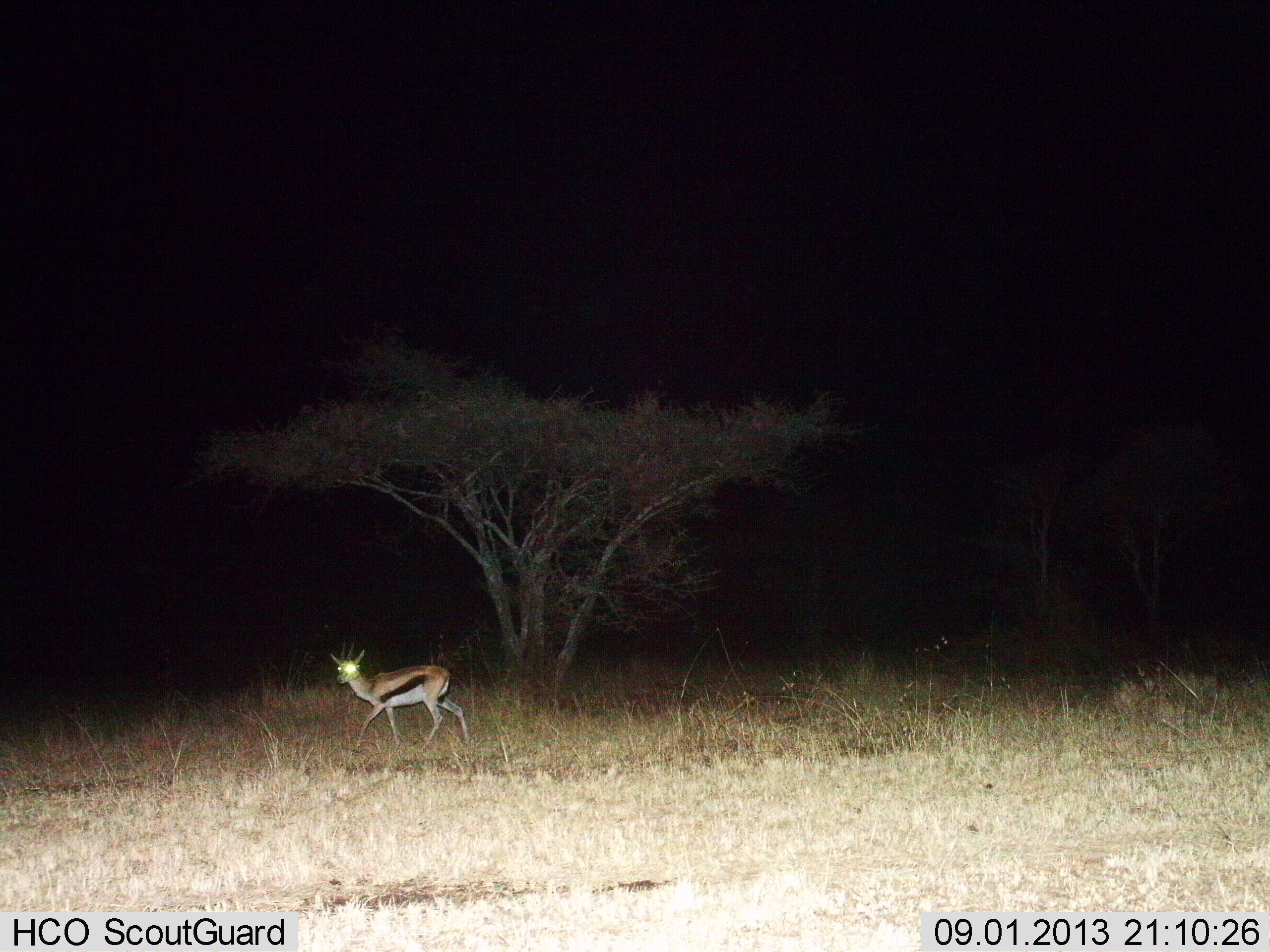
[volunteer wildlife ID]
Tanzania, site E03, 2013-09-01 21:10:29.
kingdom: Animalia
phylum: Chordata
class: Mammalia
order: Artiodactyla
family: Bovidae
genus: Eudorcas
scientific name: Eudorcas thomsonii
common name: thomson's gazelle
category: gazellethomsons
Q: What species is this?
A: Gazellethomsons (thomson's gazelle) (Eudorcas thomsonii).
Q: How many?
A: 1.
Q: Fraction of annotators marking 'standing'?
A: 14%.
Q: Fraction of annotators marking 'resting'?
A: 0%.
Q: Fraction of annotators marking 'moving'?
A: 86%.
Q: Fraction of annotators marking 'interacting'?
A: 0%.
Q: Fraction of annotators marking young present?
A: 0%.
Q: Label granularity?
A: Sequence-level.